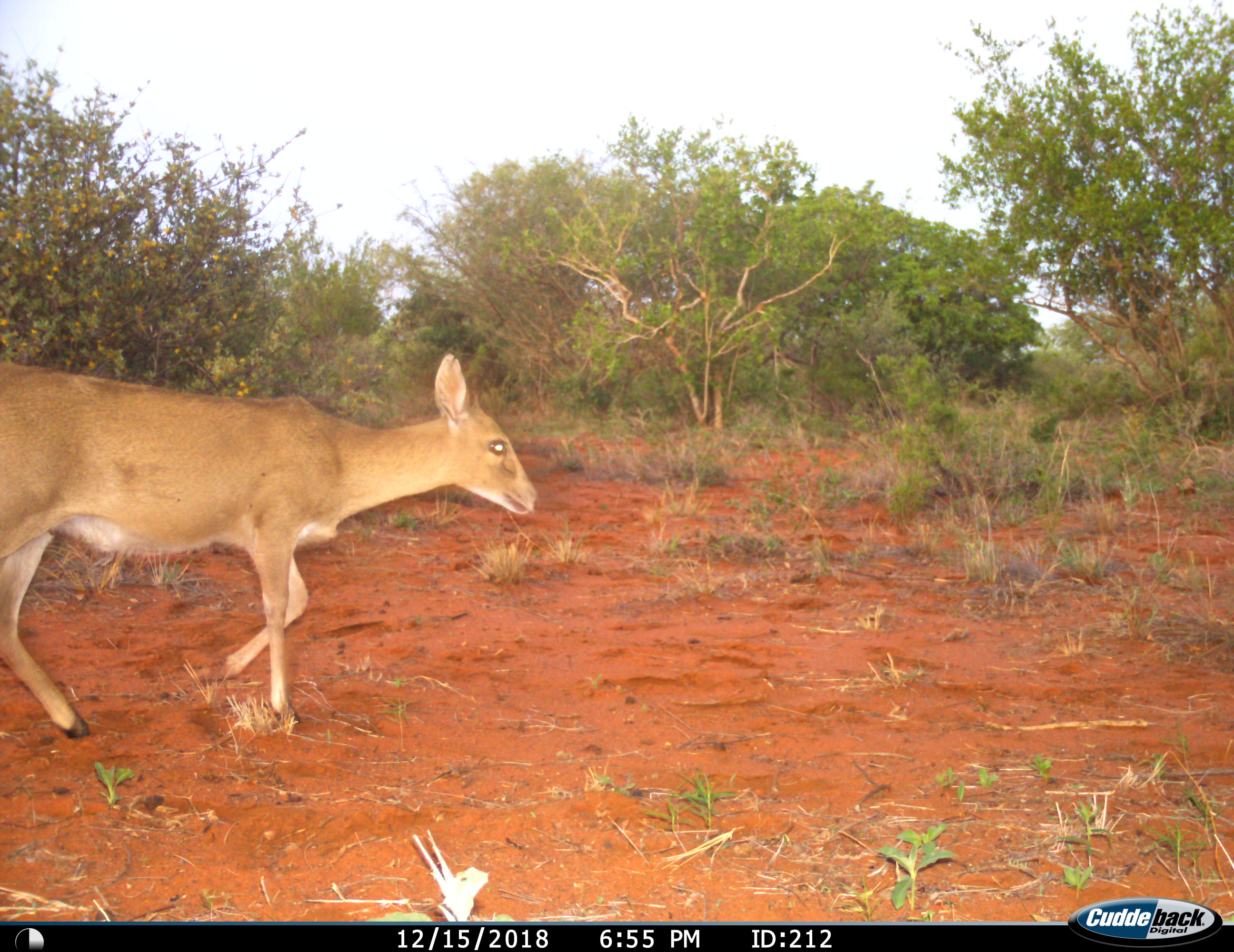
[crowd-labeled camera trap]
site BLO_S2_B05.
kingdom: Animalia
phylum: Chordata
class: Mammalia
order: Artiodactyla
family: Bovidae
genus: Sylvicapra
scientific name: Sylvicapra grimmia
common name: common duiker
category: duikercommongrey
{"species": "duikercommongrey (common duiker) (Sylvicapra grimmia)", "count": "1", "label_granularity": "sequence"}